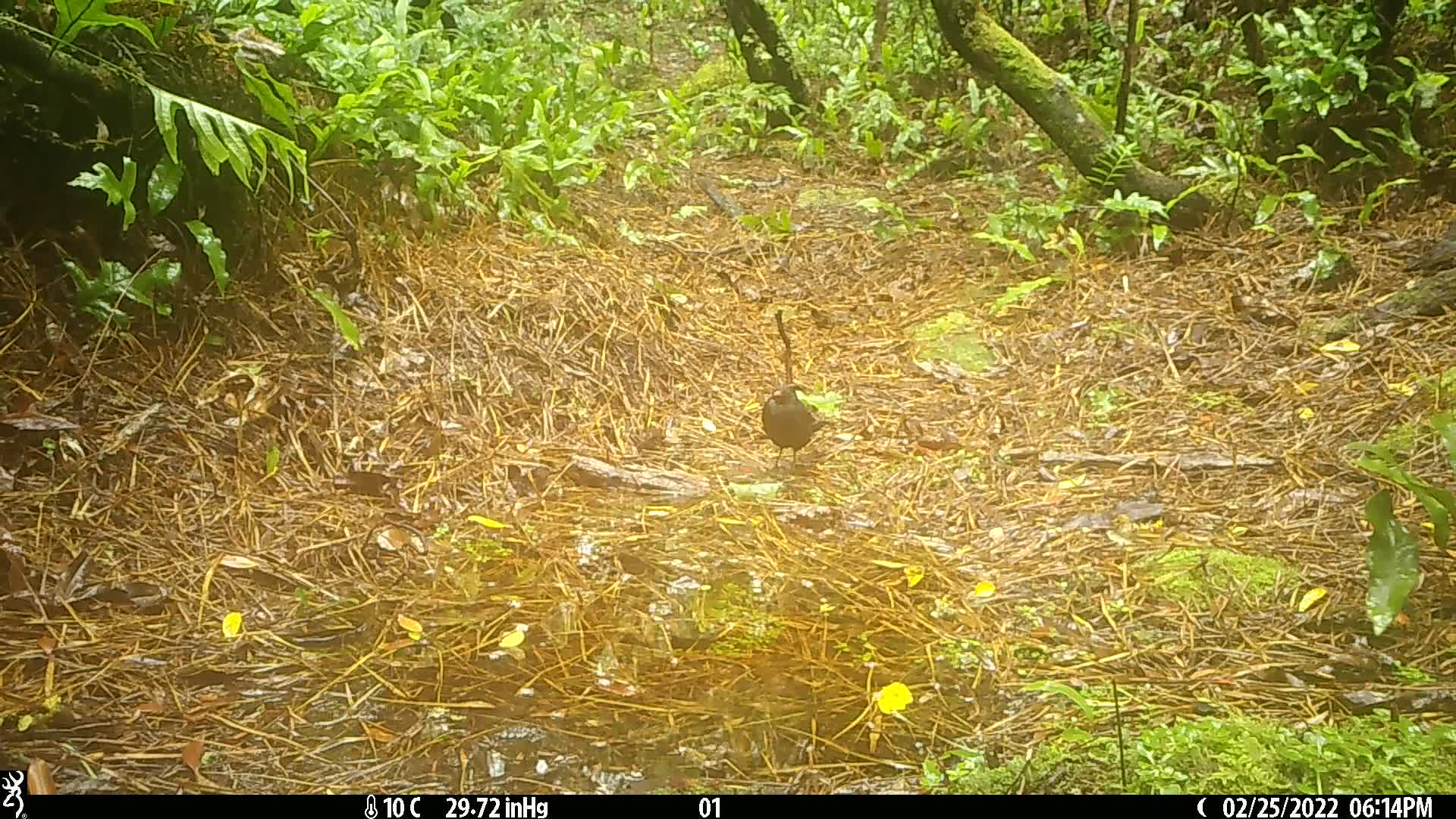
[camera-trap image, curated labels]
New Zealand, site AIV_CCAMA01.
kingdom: Animalia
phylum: Chordata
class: Aves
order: Passeriformes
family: Turdidae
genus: Turdus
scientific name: Turdus merula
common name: eurasian blackbird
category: blackbird